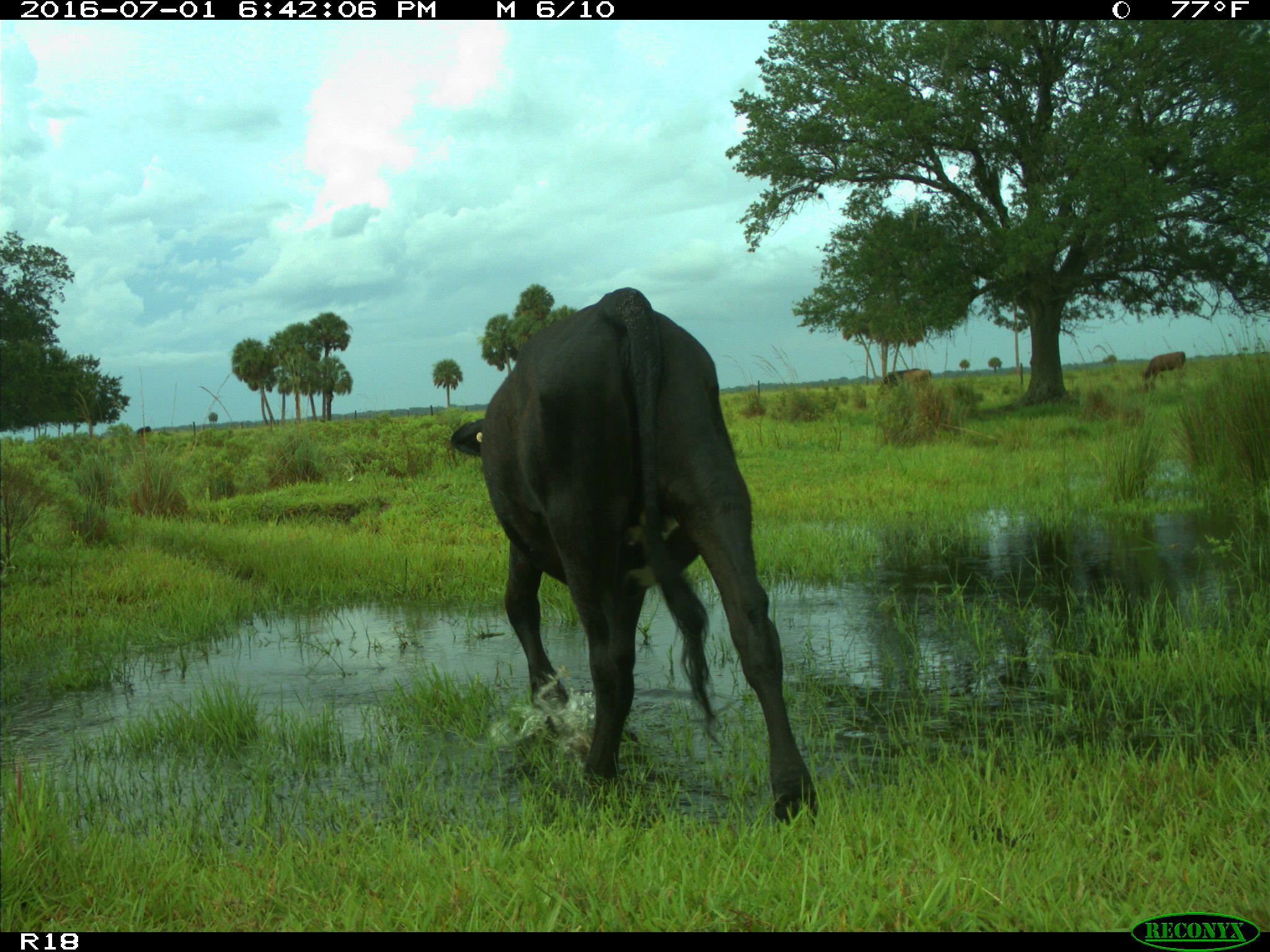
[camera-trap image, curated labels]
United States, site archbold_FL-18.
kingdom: Animalia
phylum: Chordata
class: Mammalia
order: Artiodactyla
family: Bovidae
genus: Bos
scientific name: Bos taurus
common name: domestic cow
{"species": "Bos taurus (domestic cow)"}